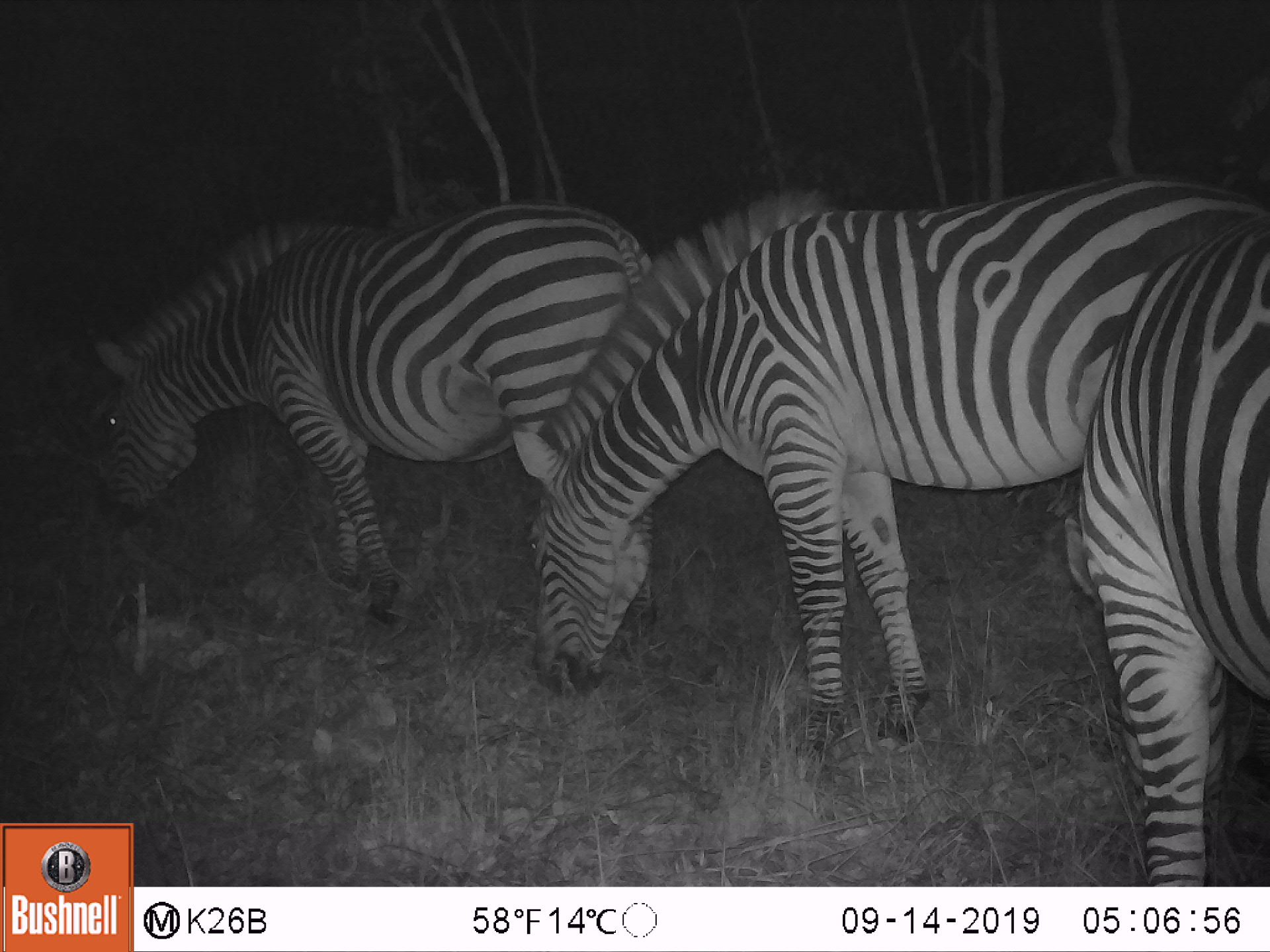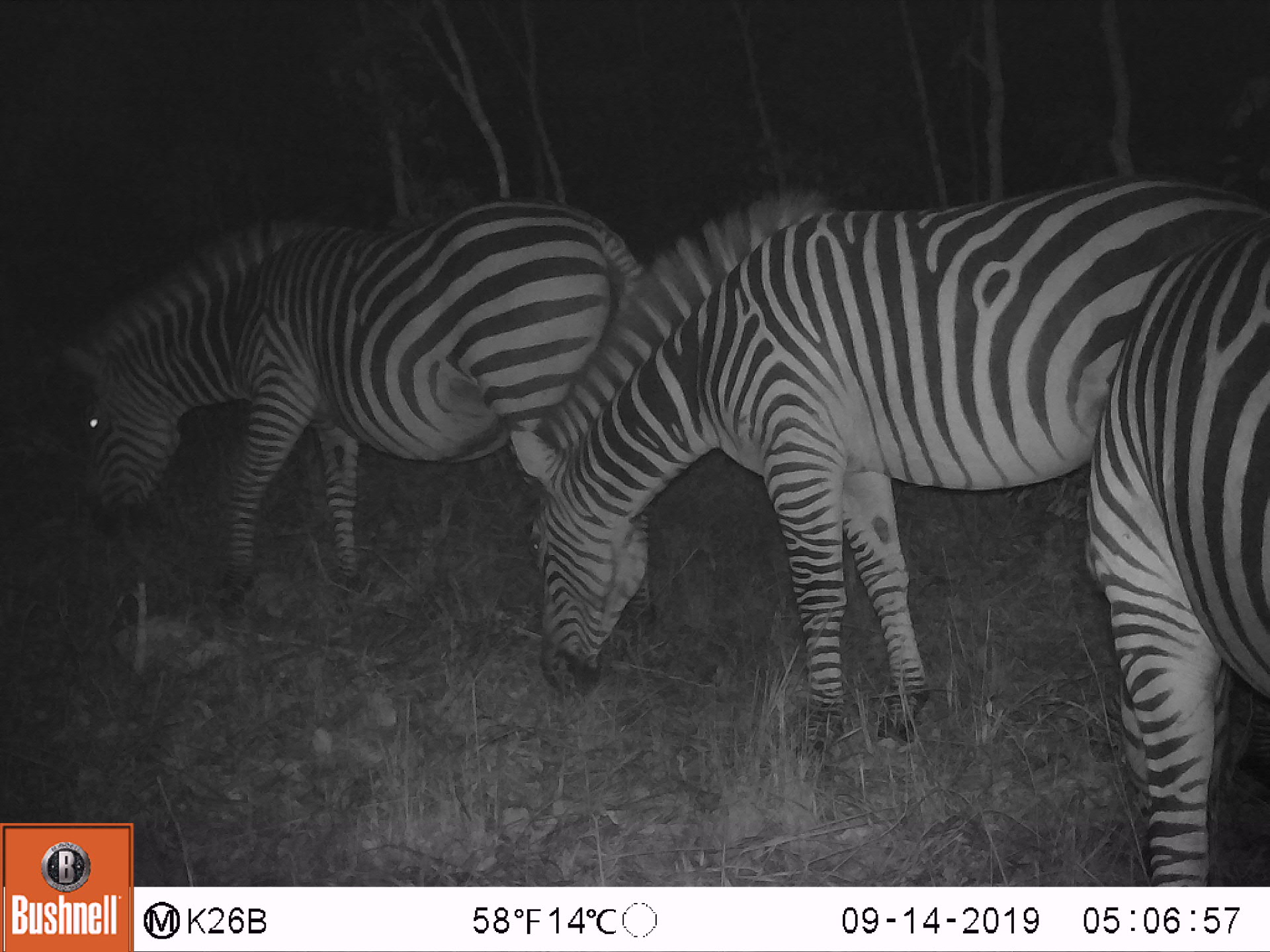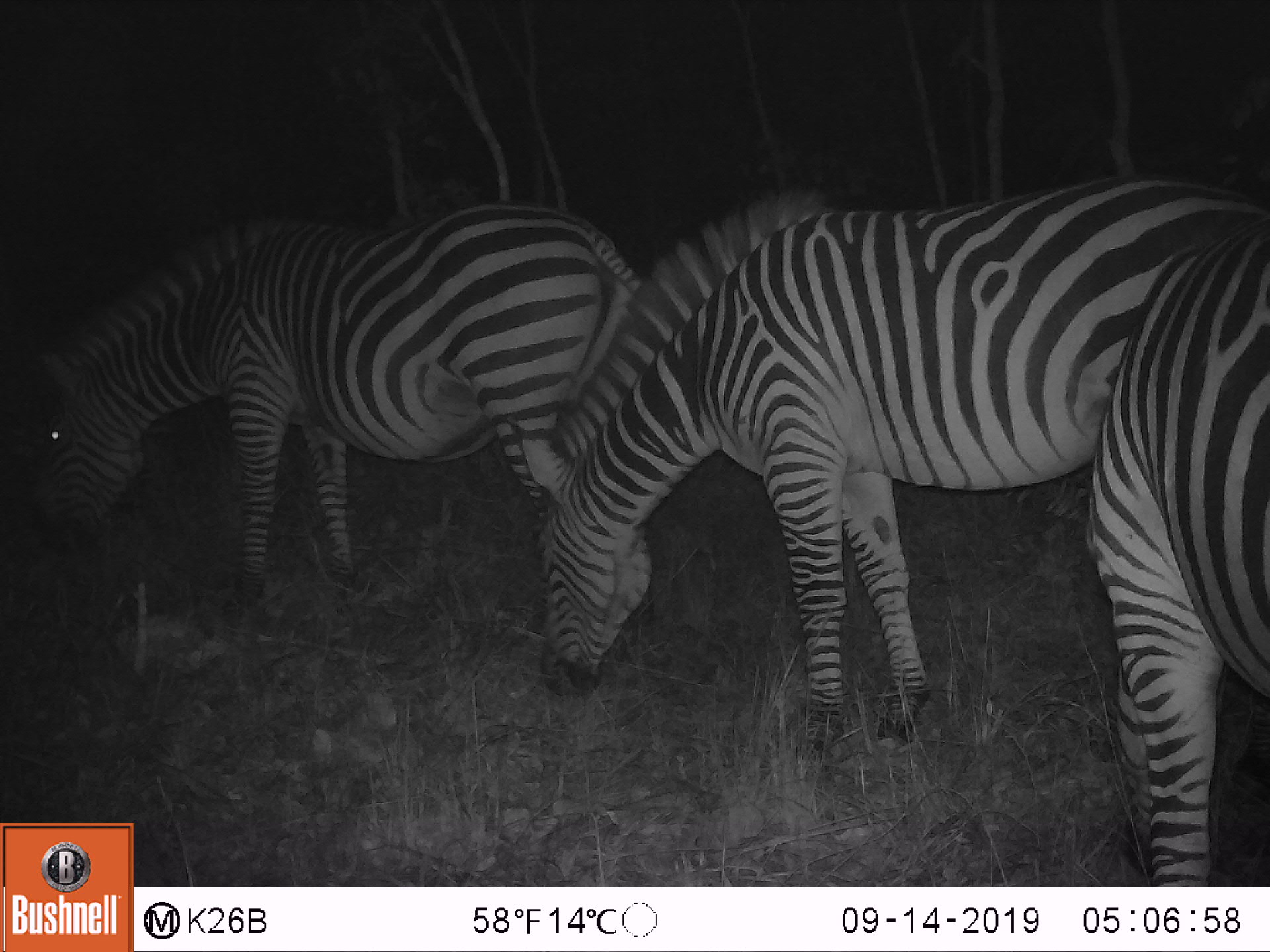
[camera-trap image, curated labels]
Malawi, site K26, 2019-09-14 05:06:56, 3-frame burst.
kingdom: Animalia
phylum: Chordata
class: Mammalia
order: Perissodactyla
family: Equidae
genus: Equus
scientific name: Equus quagga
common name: plains zebra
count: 3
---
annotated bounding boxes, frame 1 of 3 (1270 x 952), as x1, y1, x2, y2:
plains zebra: 505, 168, 1268, 760; 87, 200, 661, 655; 1061, 215, 1268, 884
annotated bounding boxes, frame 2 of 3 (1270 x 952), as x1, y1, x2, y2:
plains zebra: 500, 180, 1268, 761; 44, 195, 644, 620; 1079, 220, 1268, 884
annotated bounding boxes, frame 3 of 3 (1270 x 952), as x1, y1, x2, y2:
plains zebra: 500, 176, 1268, 763; 27, 202, 648, 607; 1084, 225, 1268, 887